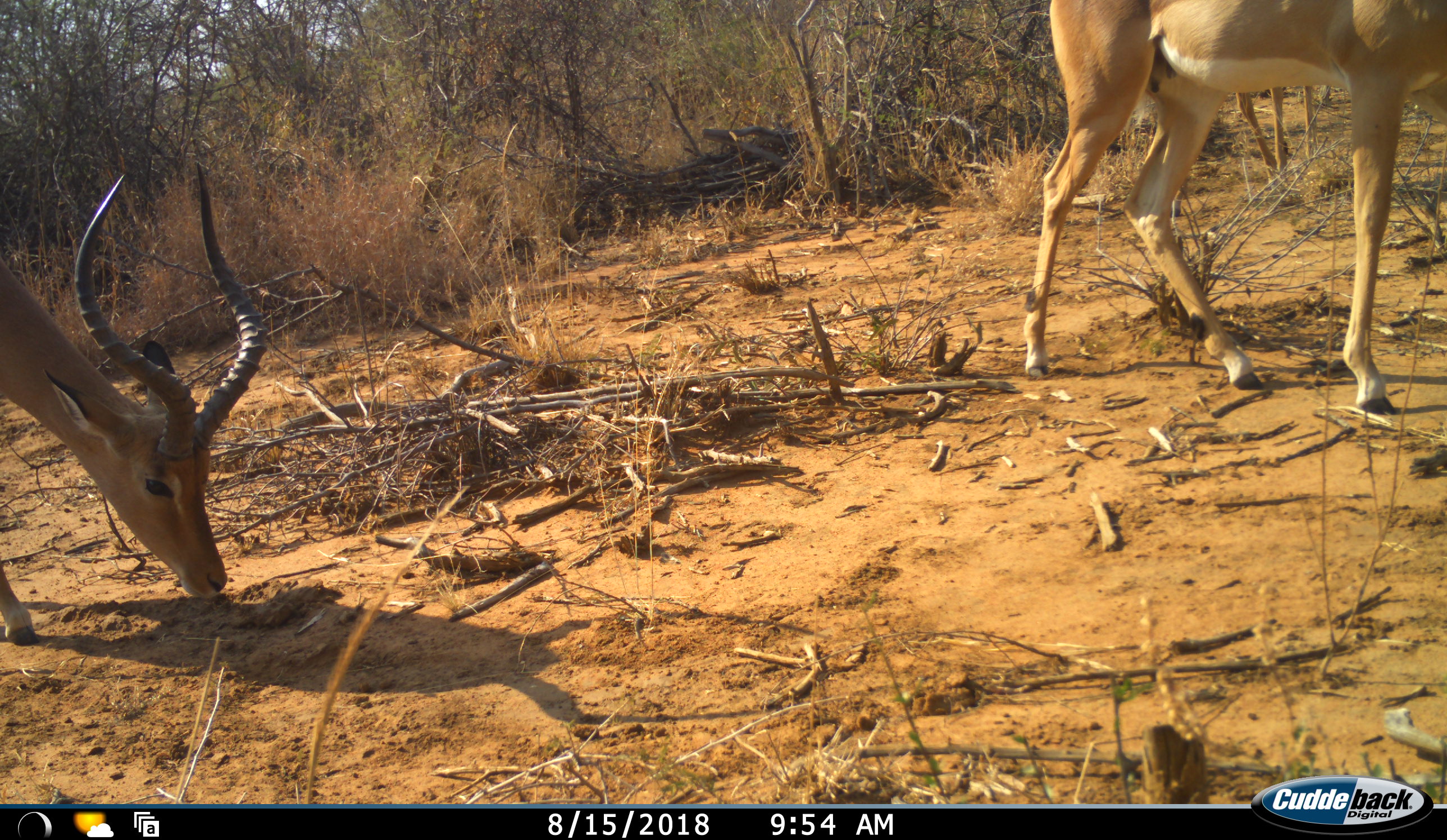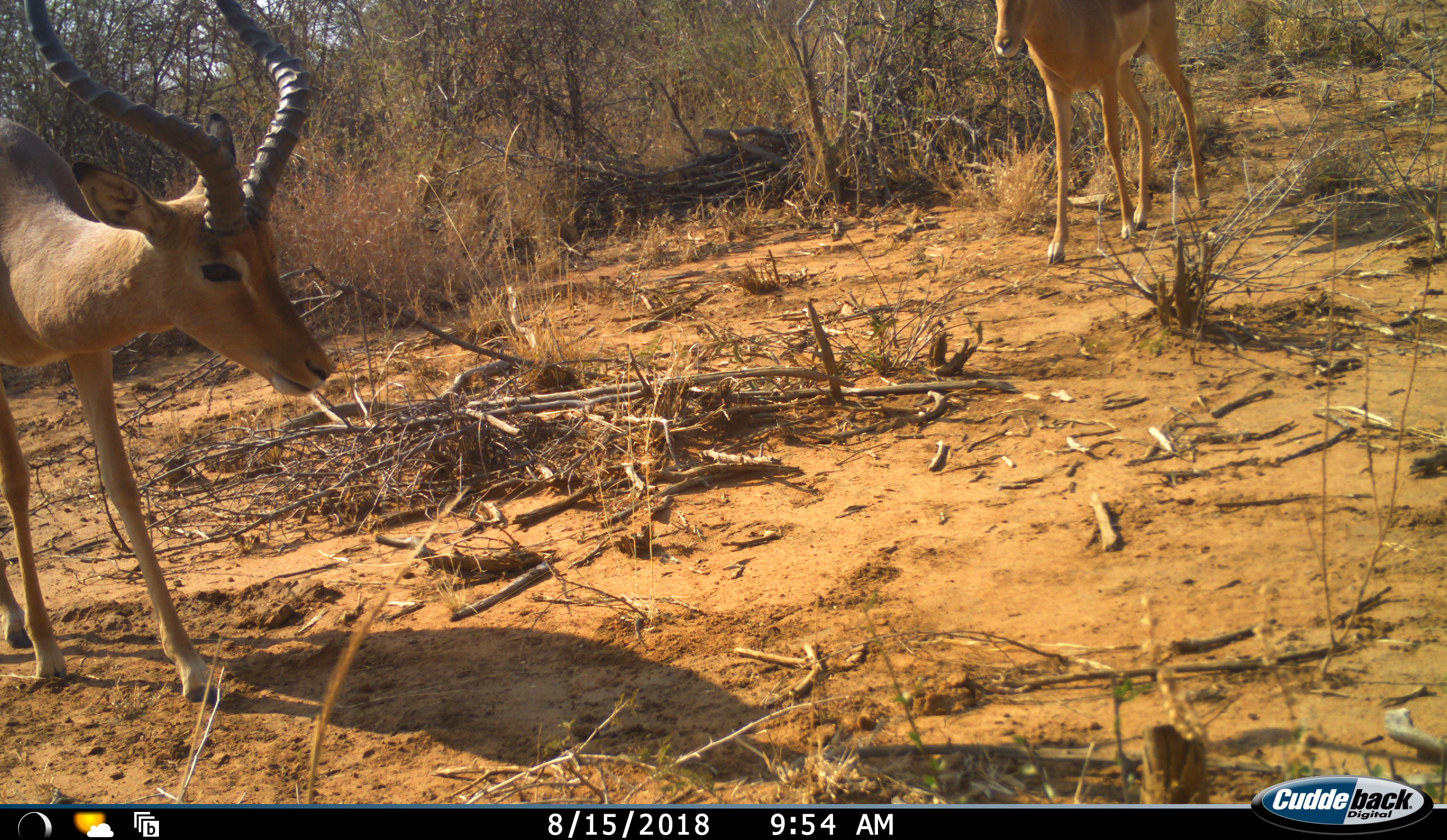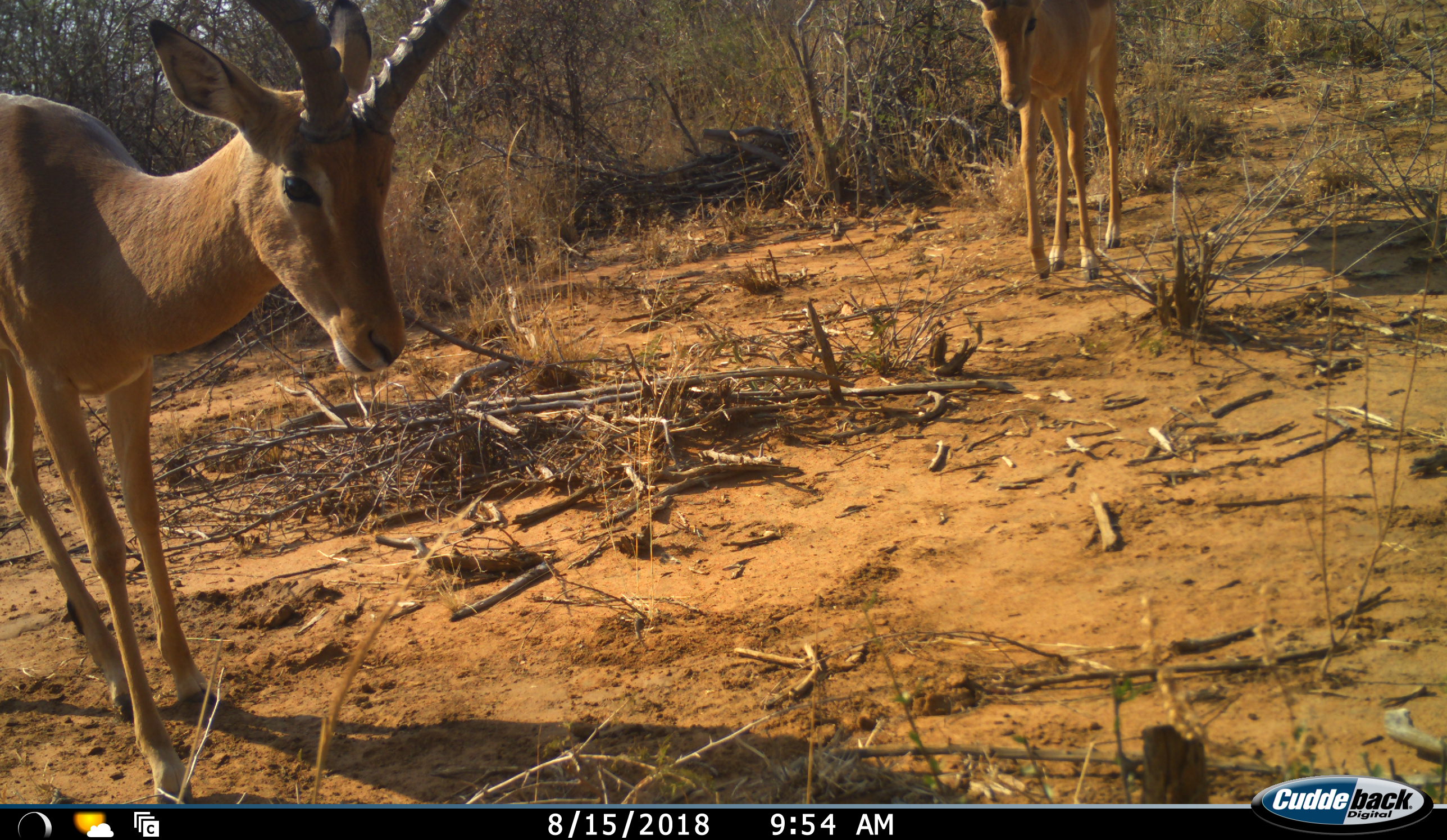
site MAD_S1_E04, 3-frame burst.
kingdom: Animalia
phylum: Chordata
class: Mammalia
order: Artiodactyla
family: Bovidae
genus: Aepyceros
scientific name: Aepyceros melampus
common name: impala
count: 3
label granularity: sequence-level